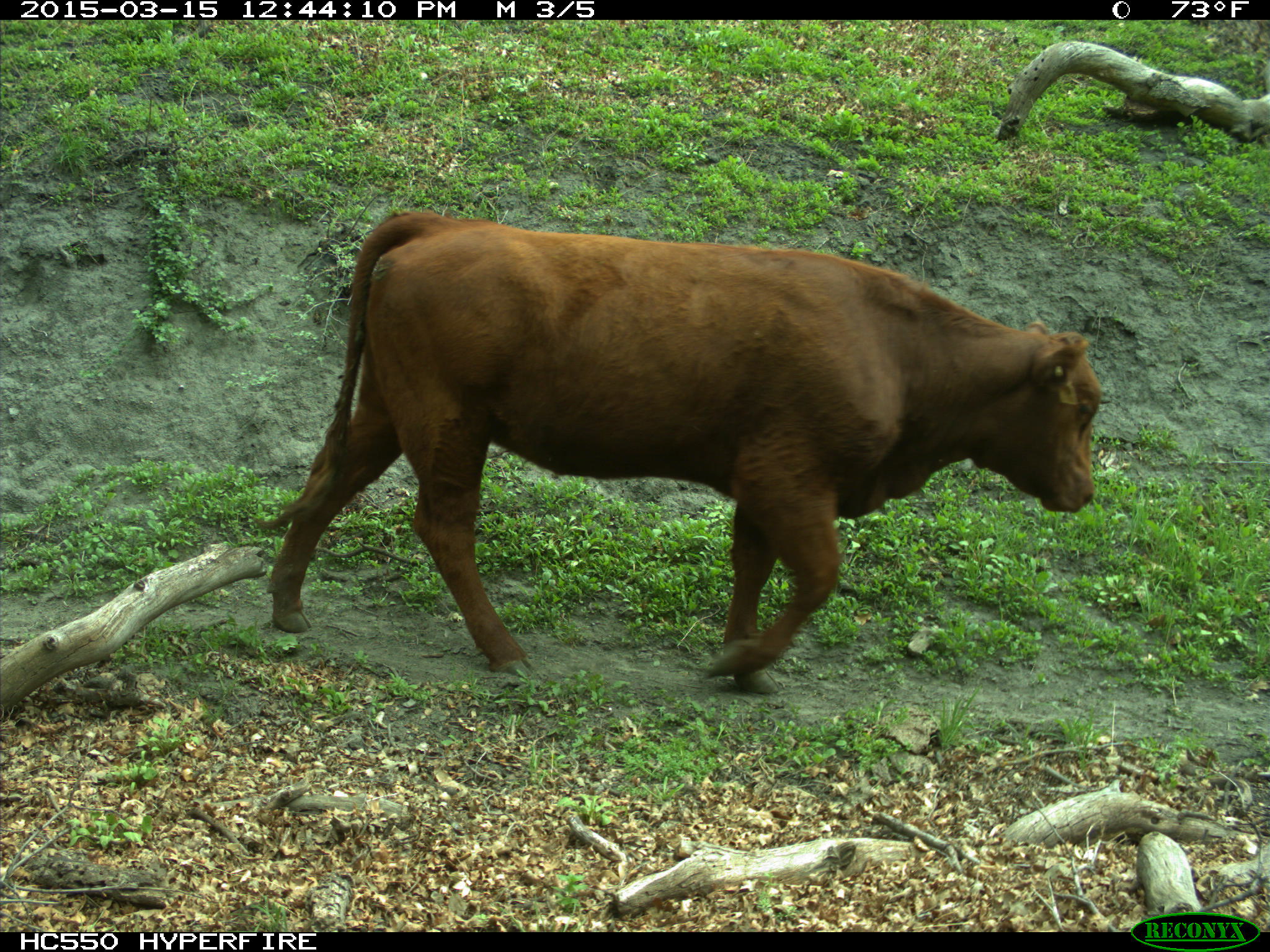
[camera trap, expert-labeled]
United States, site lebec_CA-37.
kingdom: Animalia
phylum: Chordata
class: Mammalia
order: Artiodactyla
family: Bovidae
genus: Bos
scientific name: Bos taurus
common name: domestic cow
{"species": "Bos taurus (domestic cow)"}